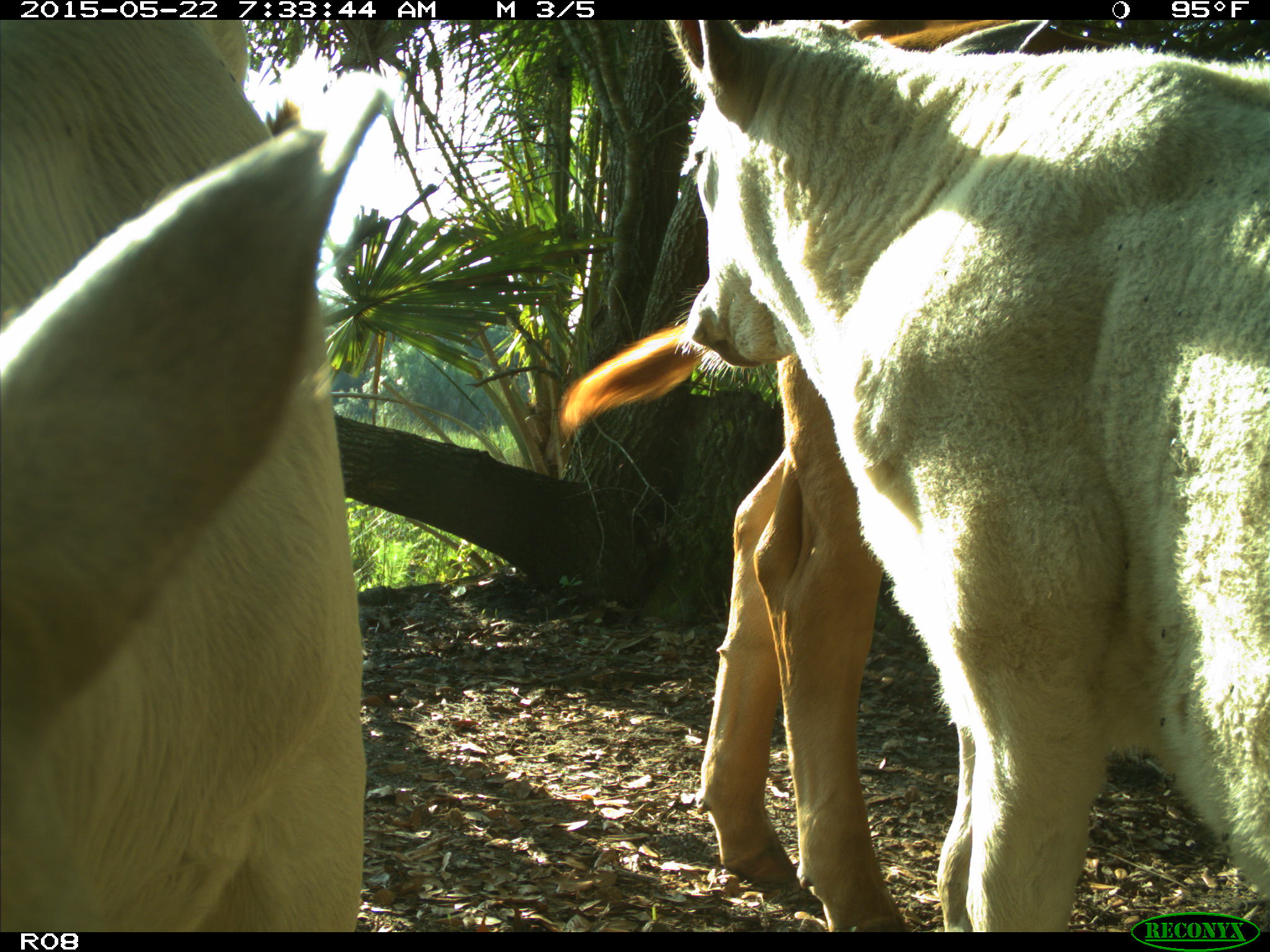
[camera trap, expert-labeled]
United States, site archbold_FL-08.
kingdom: Animalia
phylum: Chordata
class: Mammalia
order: Artiodactyla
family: Bovidae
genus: Bos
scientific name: Bos taurus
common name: domestic cow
Bos taurus (domestic cow).